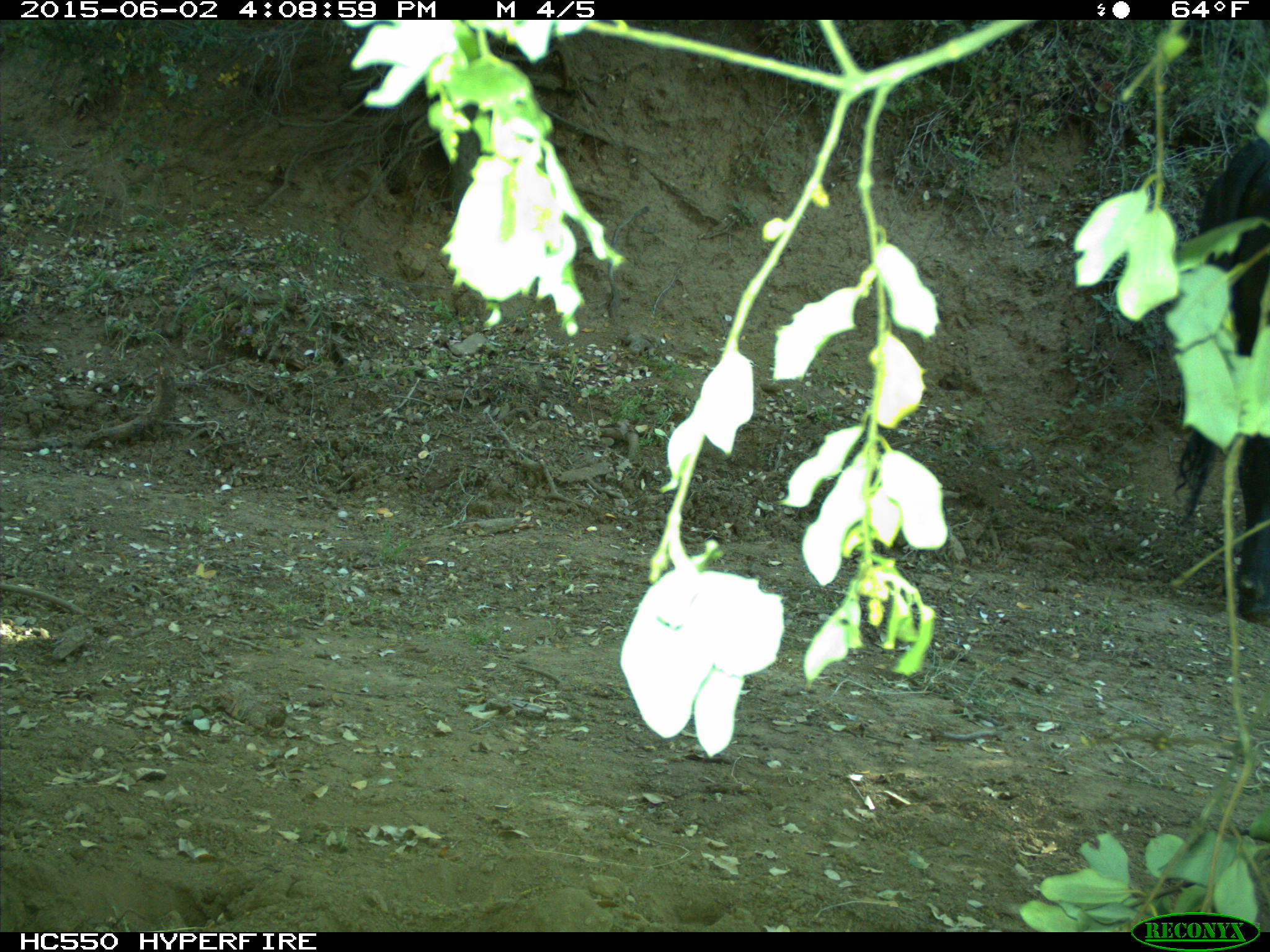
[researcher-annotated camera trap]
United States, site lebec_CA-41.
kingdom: Animalia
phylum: Chordata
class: Mammalia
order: Artiodactyla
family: Bovidae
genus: Bos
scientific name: Bos taurus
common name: domestic cow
Bos taurus (domestic cow).